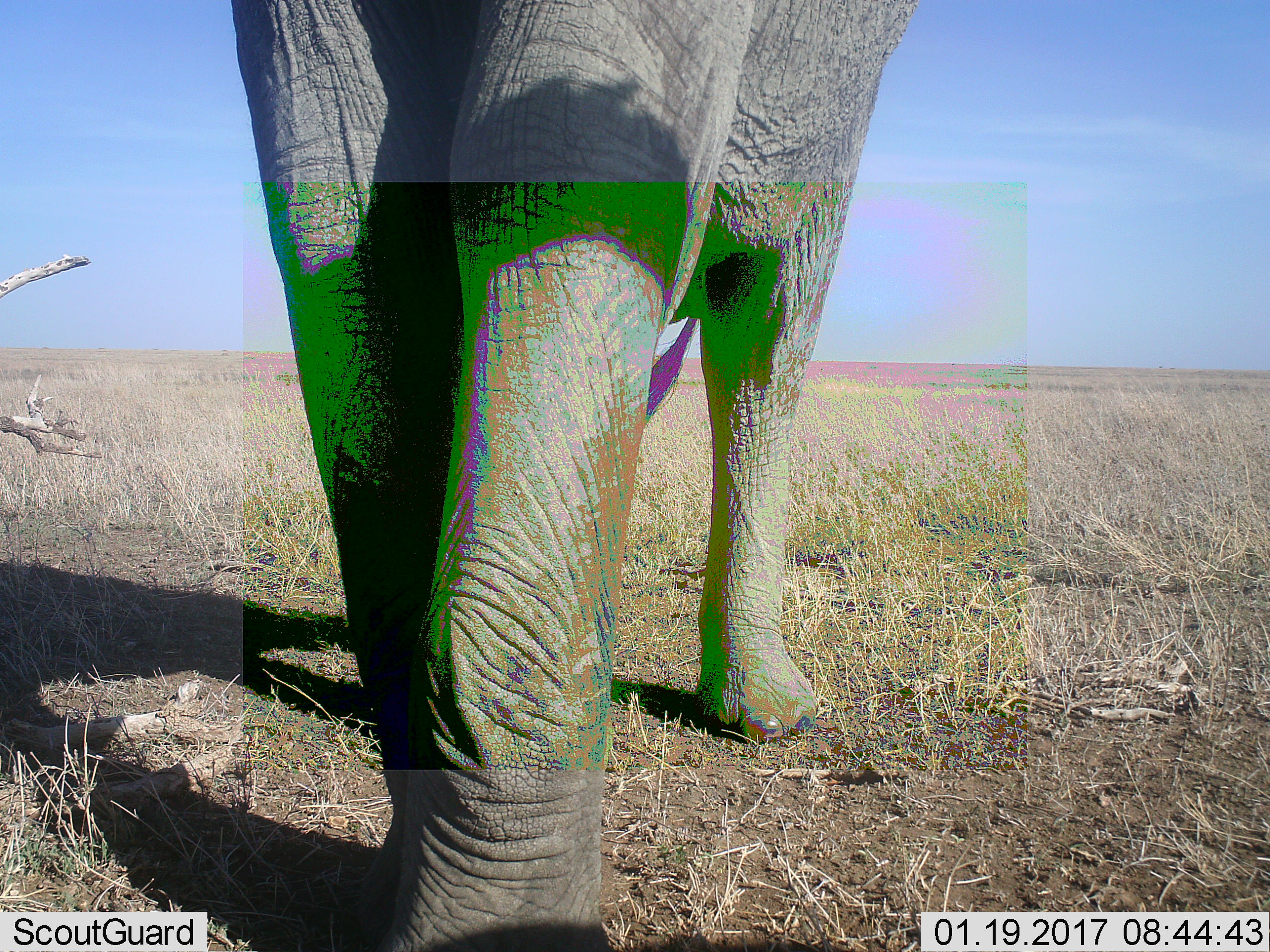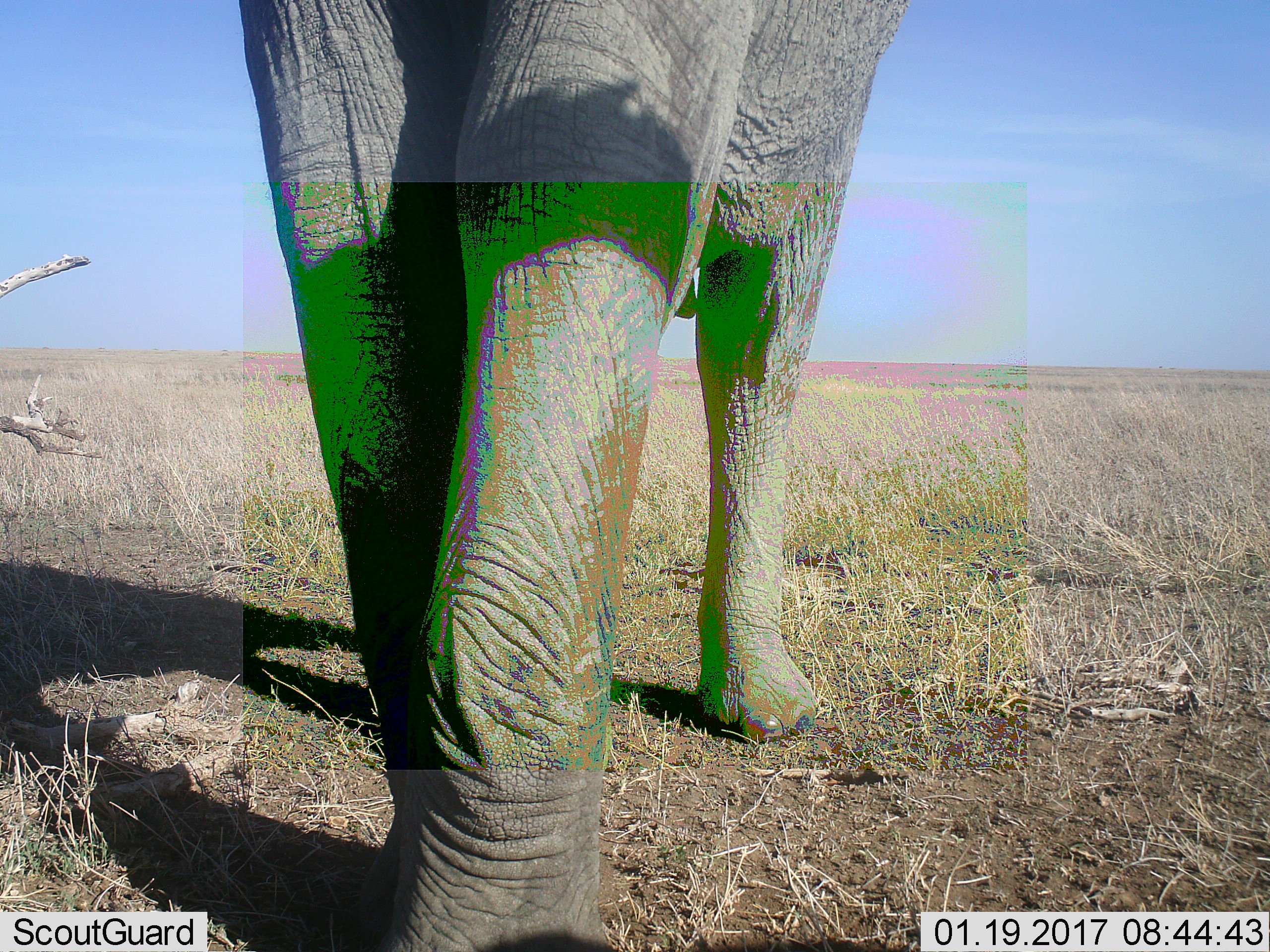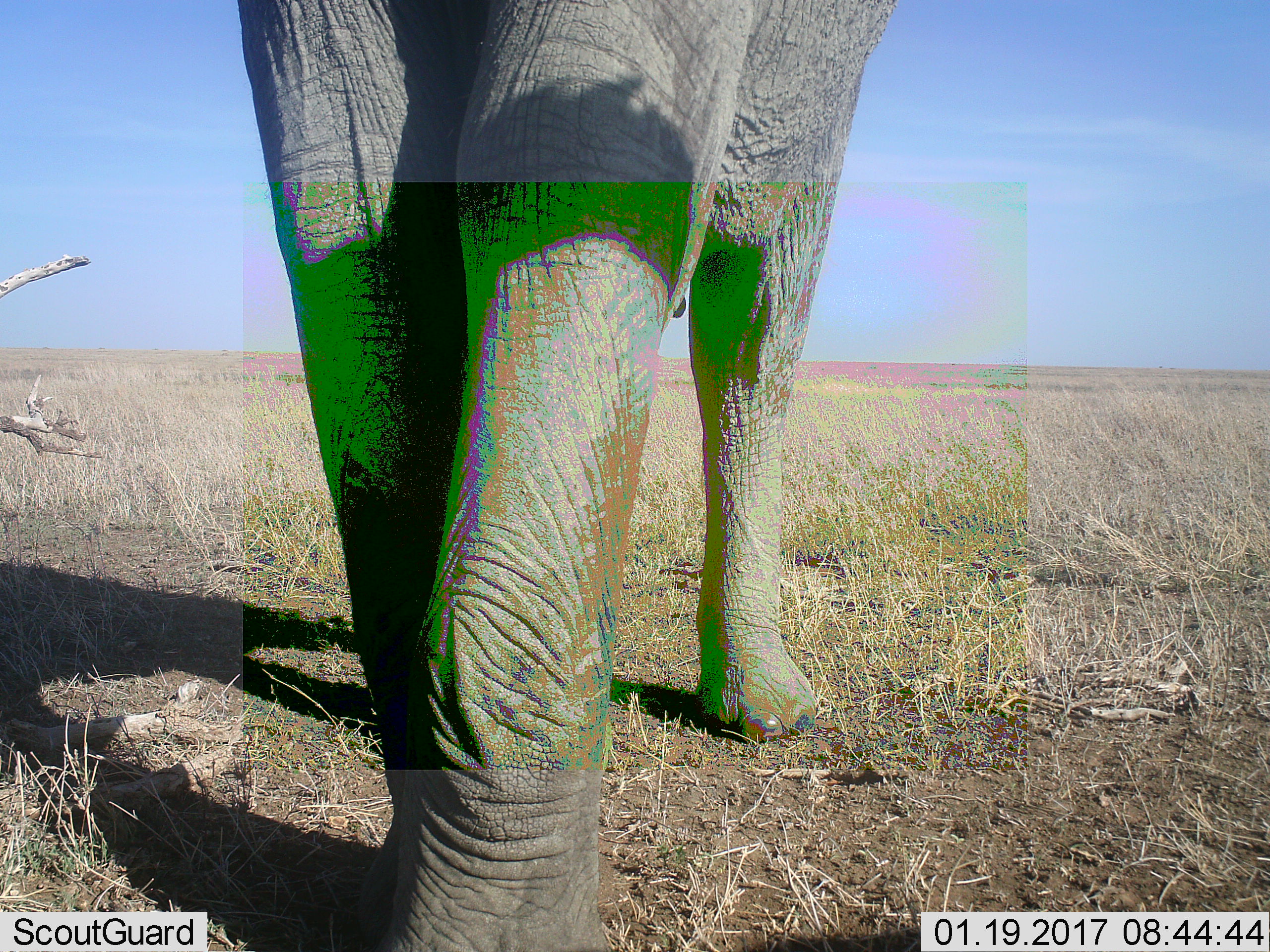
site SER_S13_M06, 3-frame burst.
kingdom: Animalia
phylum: Chordata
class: Mammalia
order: Proboscidea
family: Elephantidae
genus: Loxodonta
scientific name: Loxodonta africana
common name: african bush elephant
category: elephant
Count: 1.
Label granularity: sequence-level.